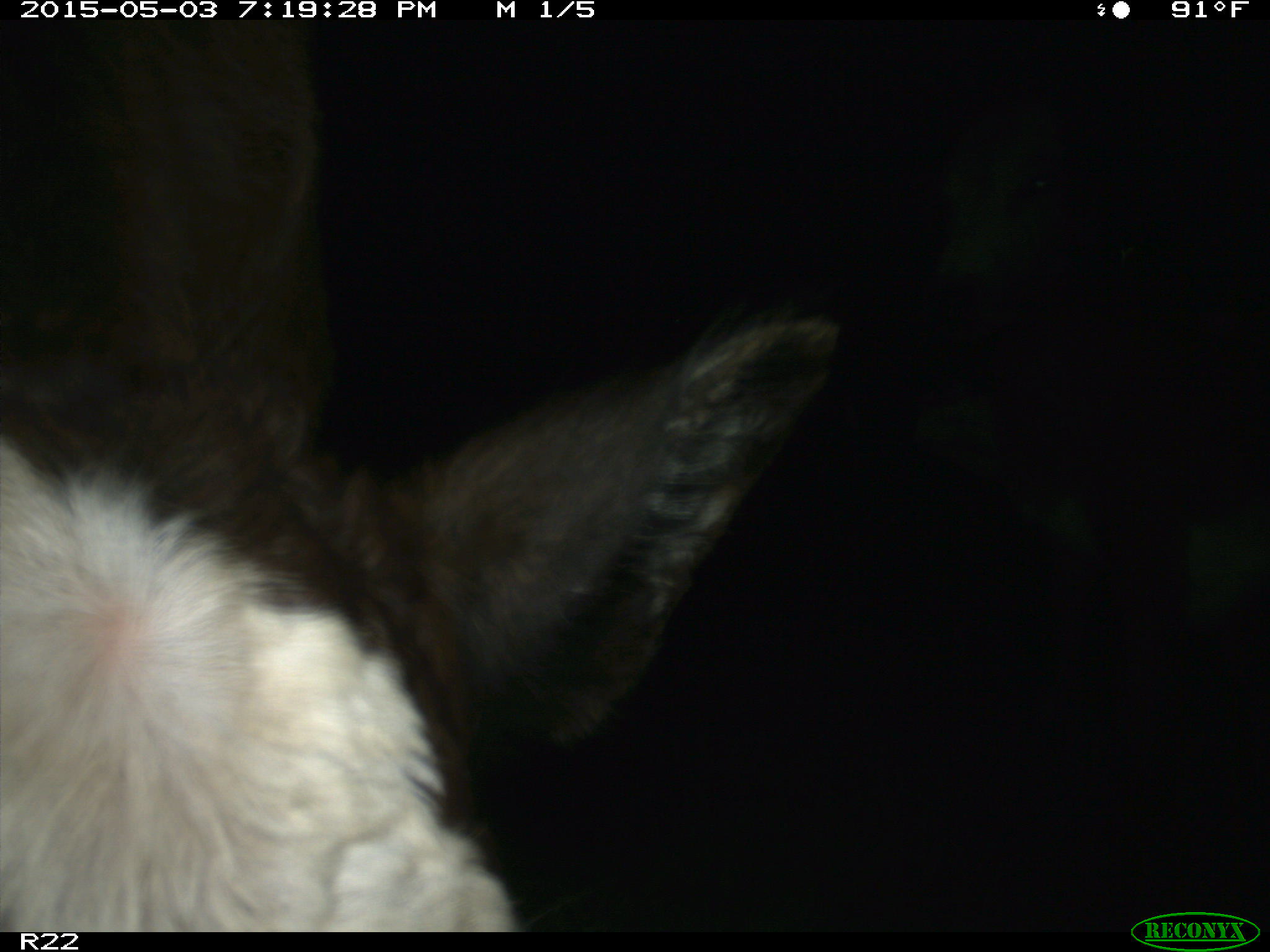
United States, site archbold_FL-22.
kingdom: Animalia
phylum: Chordata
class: Mammalia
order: Artiodactyla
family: Bovidae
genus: Bos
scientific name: Bos taurus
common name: domestic cow